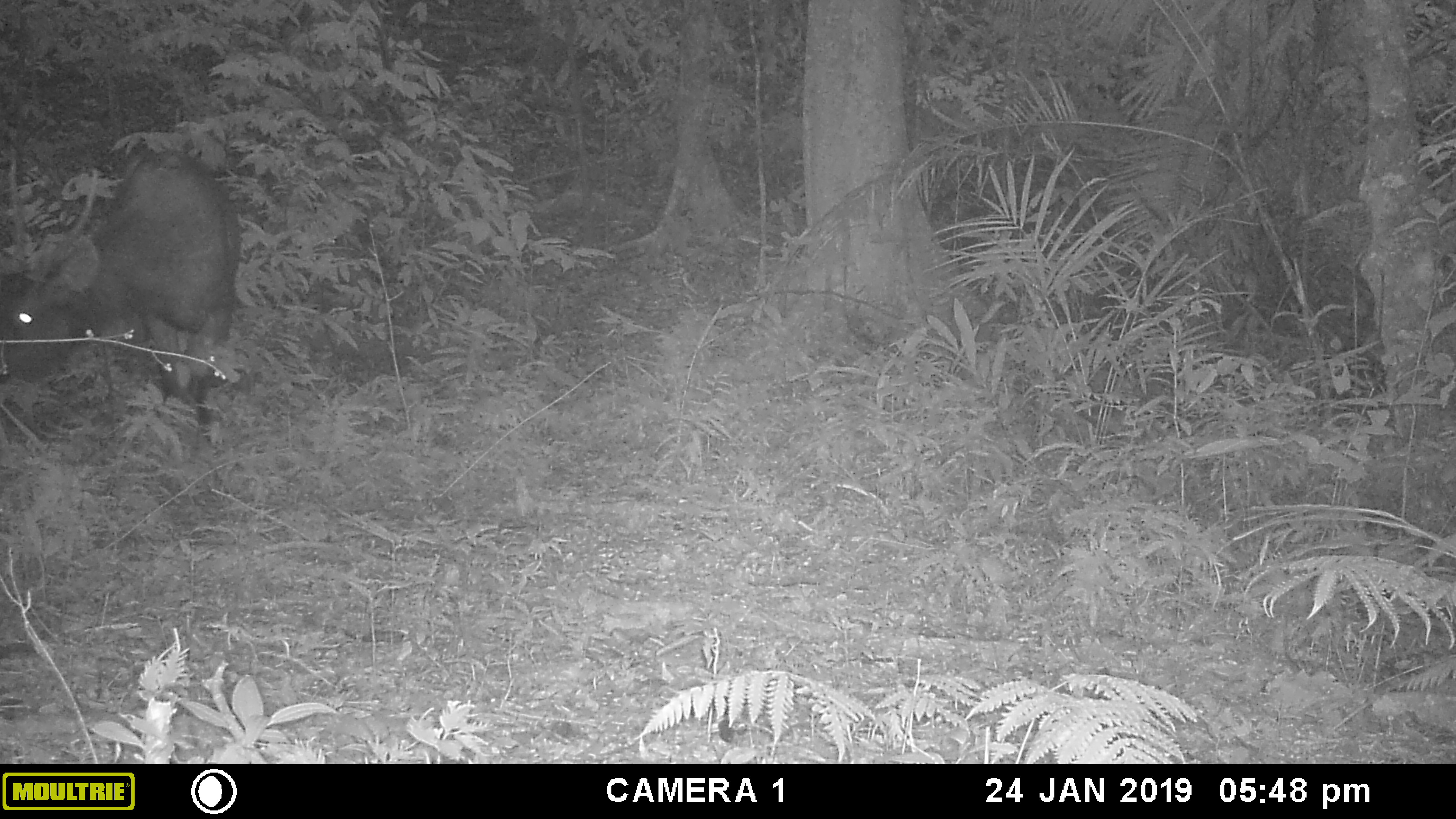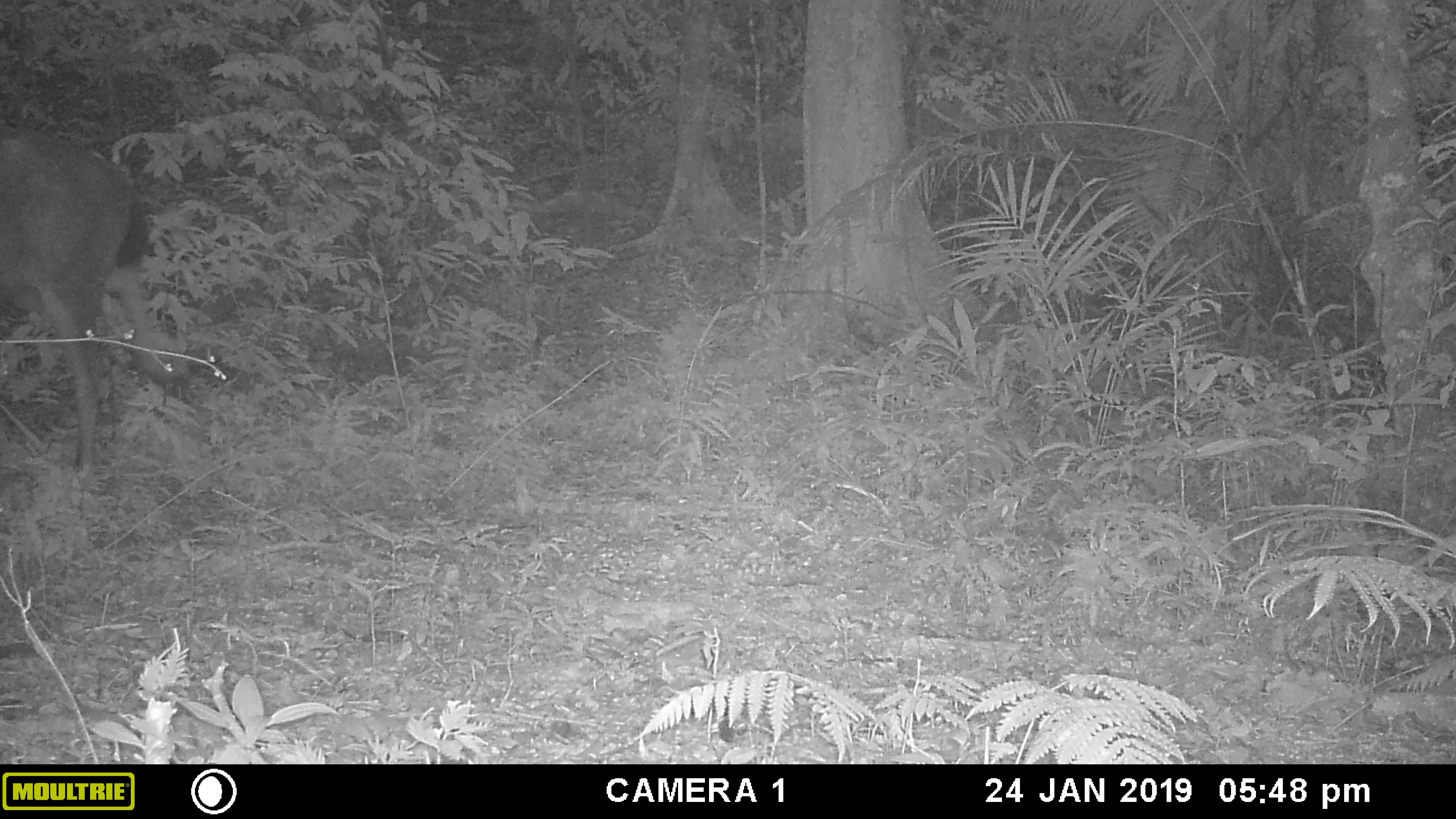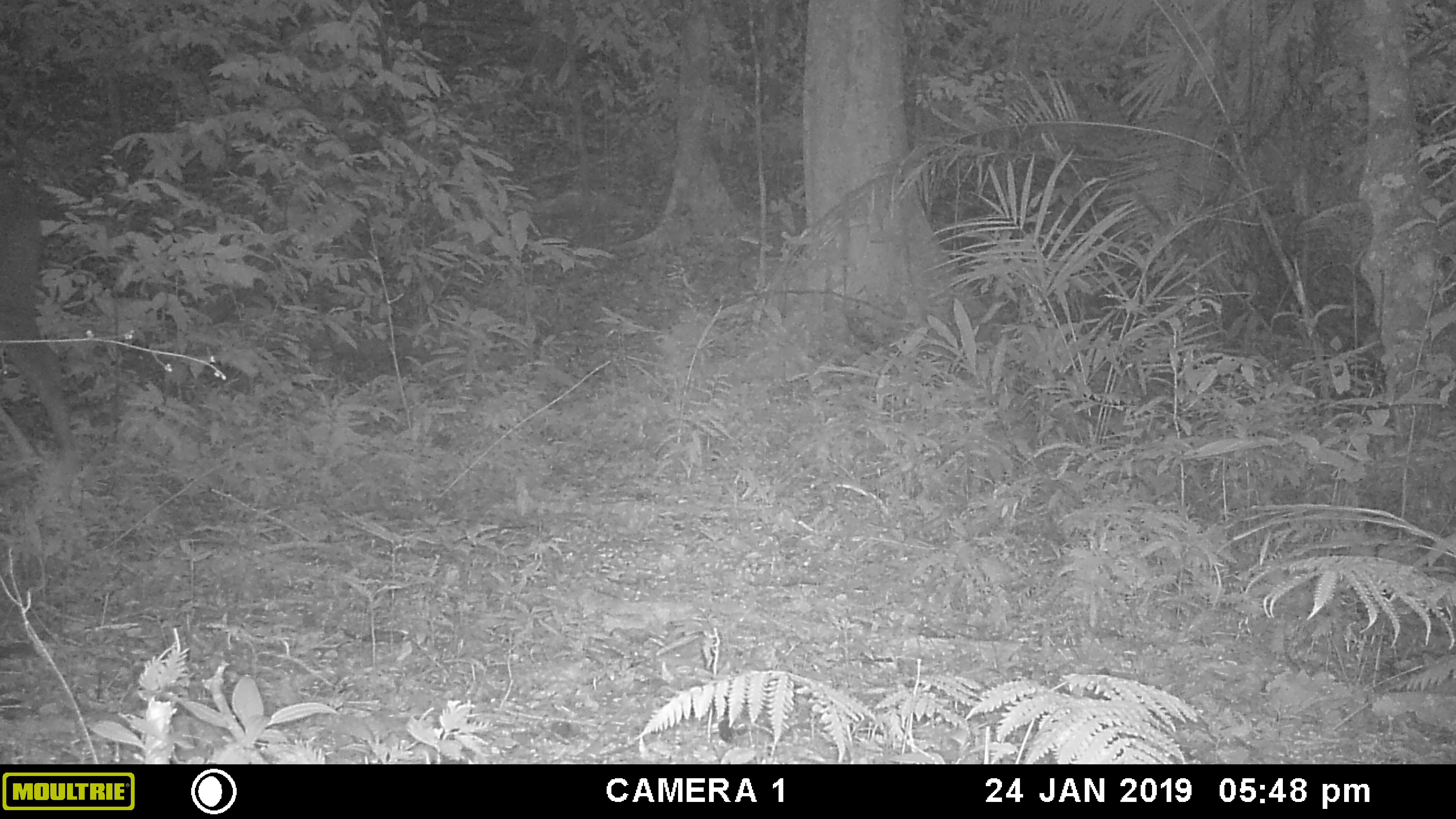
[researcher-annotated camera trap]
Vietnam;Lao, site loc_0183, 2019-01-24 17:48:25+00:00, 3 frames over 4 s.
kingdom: Animalia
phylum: Chordata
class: Mammalia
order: Artiodactyla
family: Cervidae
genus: Rusa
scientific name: Rusa unicolor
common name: sambar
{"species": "sambar (Rusa unicolor)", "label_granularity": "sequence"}